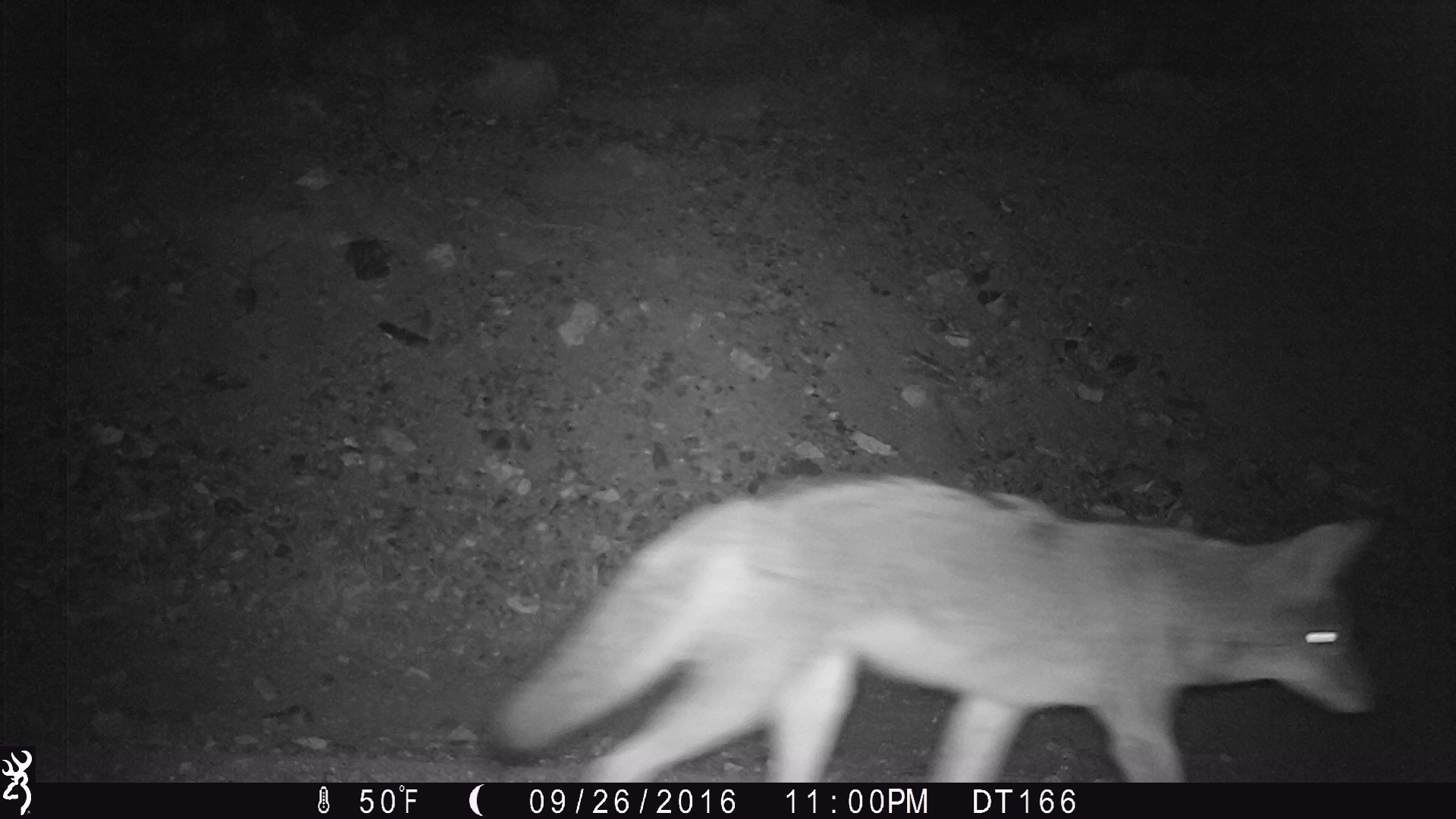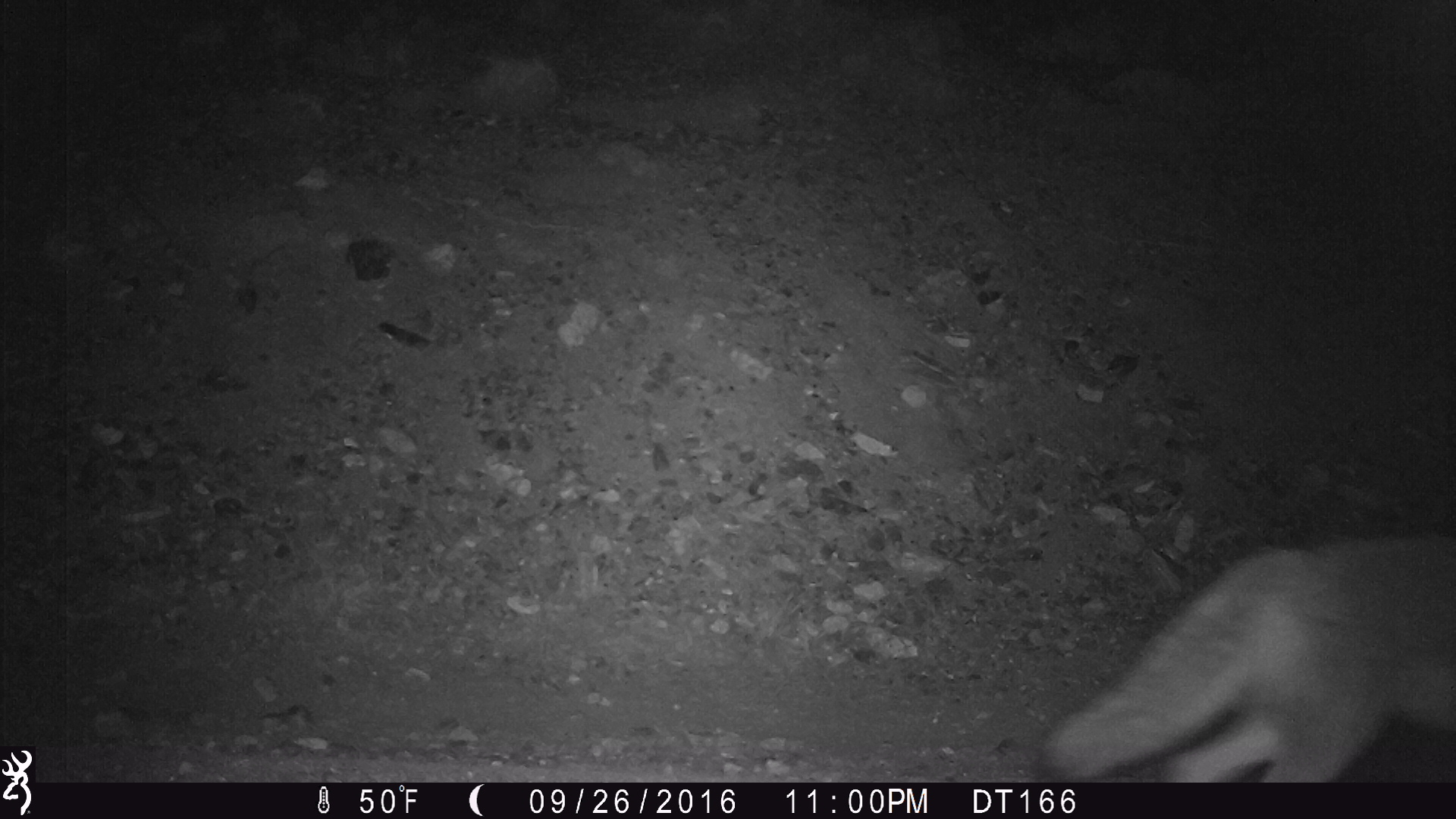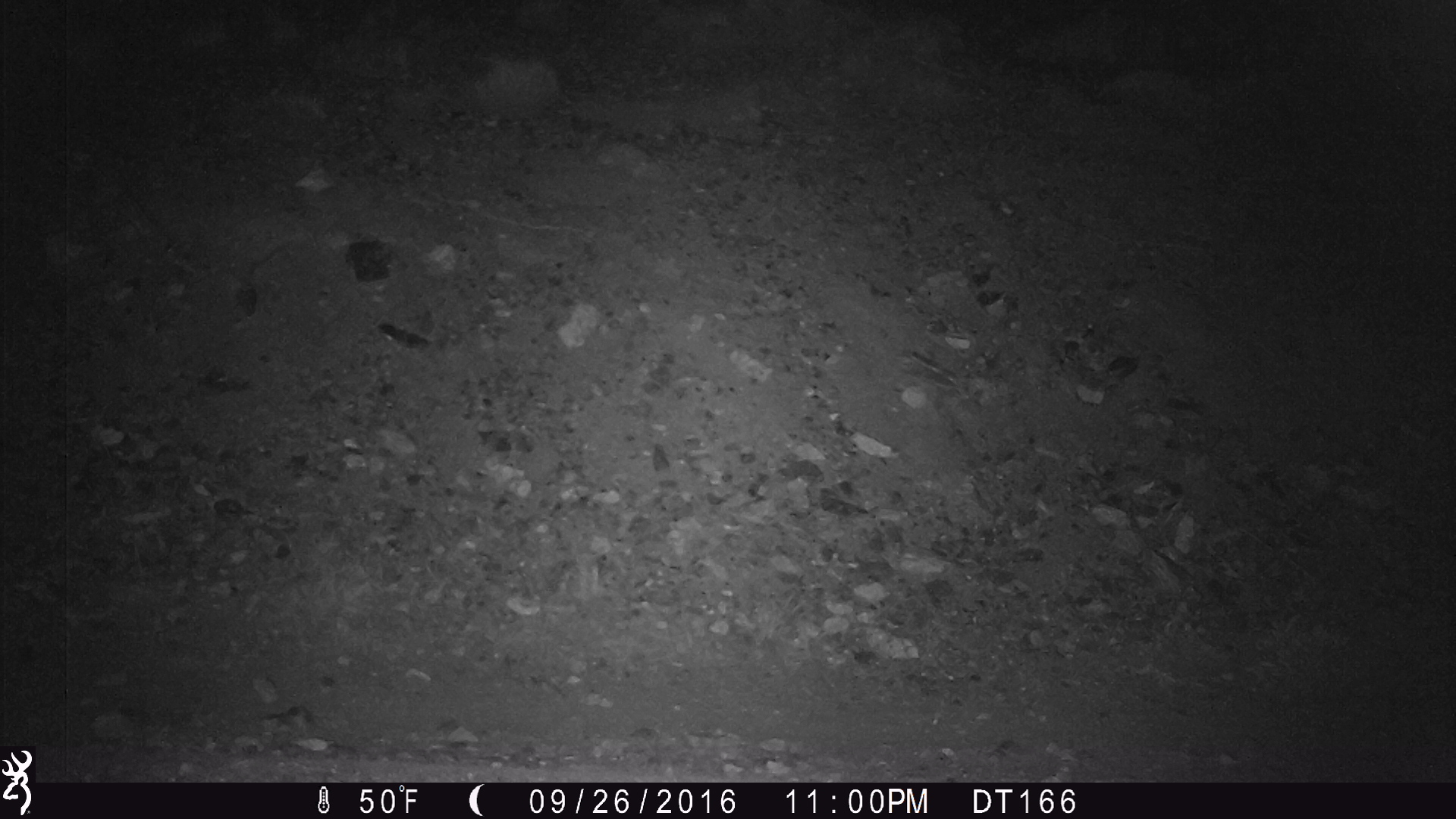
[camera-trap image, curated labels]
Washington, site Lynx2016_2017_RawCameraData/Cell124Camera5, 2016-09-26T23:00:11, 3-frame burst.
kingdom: Animalia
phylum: Chordata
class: Mammalia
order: Carnivora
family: Canidae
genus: Canis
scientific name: Canis latrans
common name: coyote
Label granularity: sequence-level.